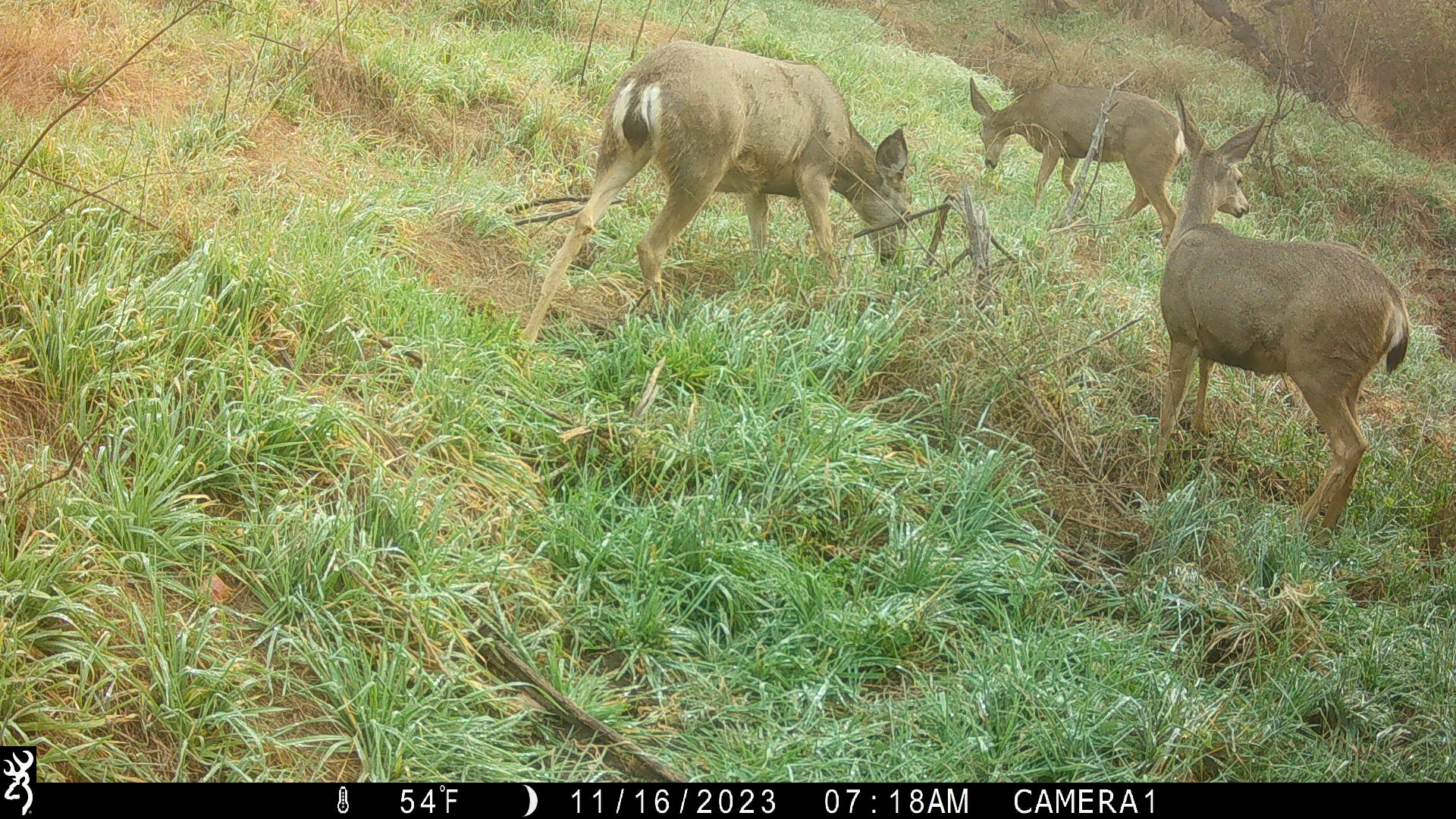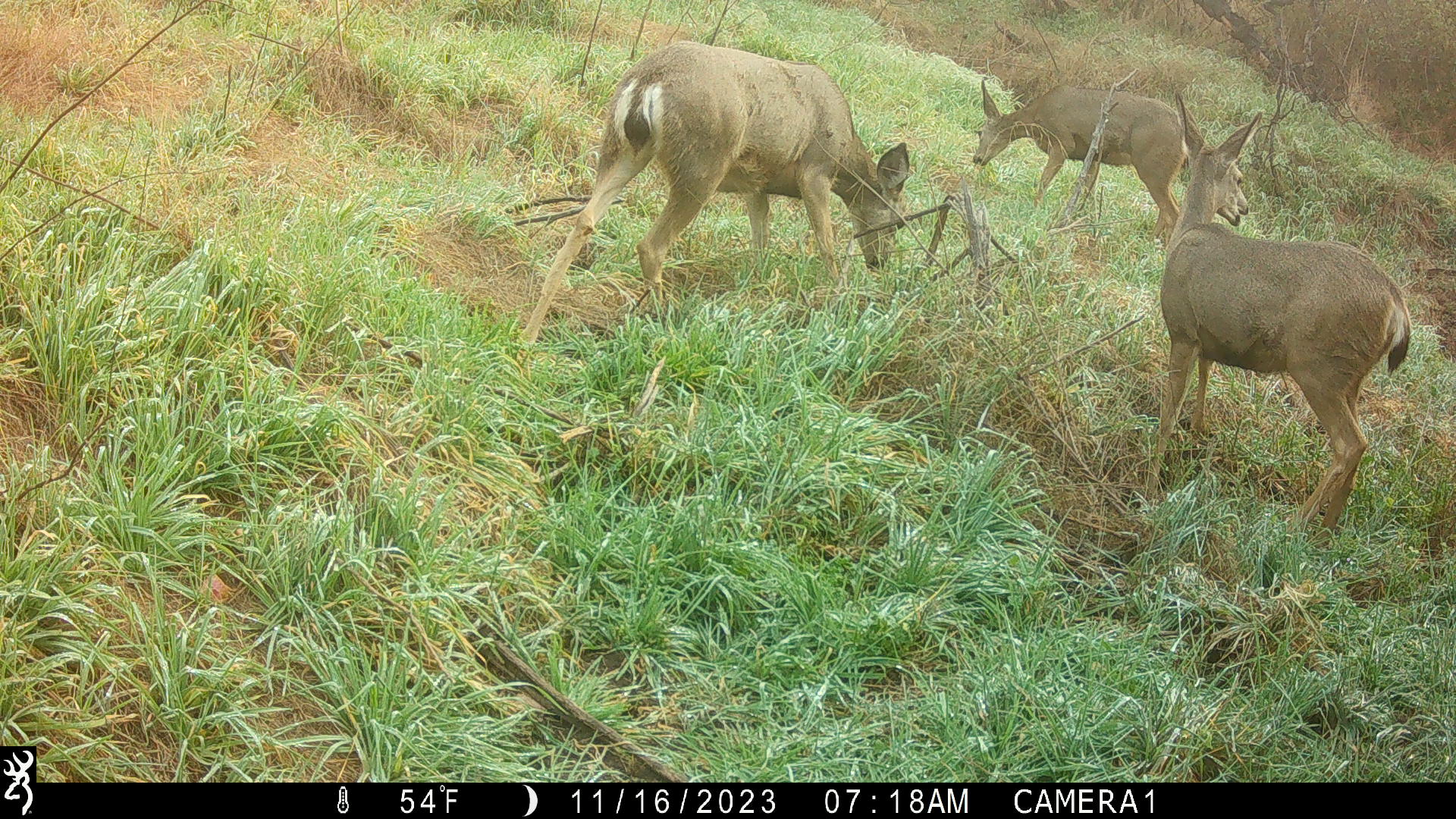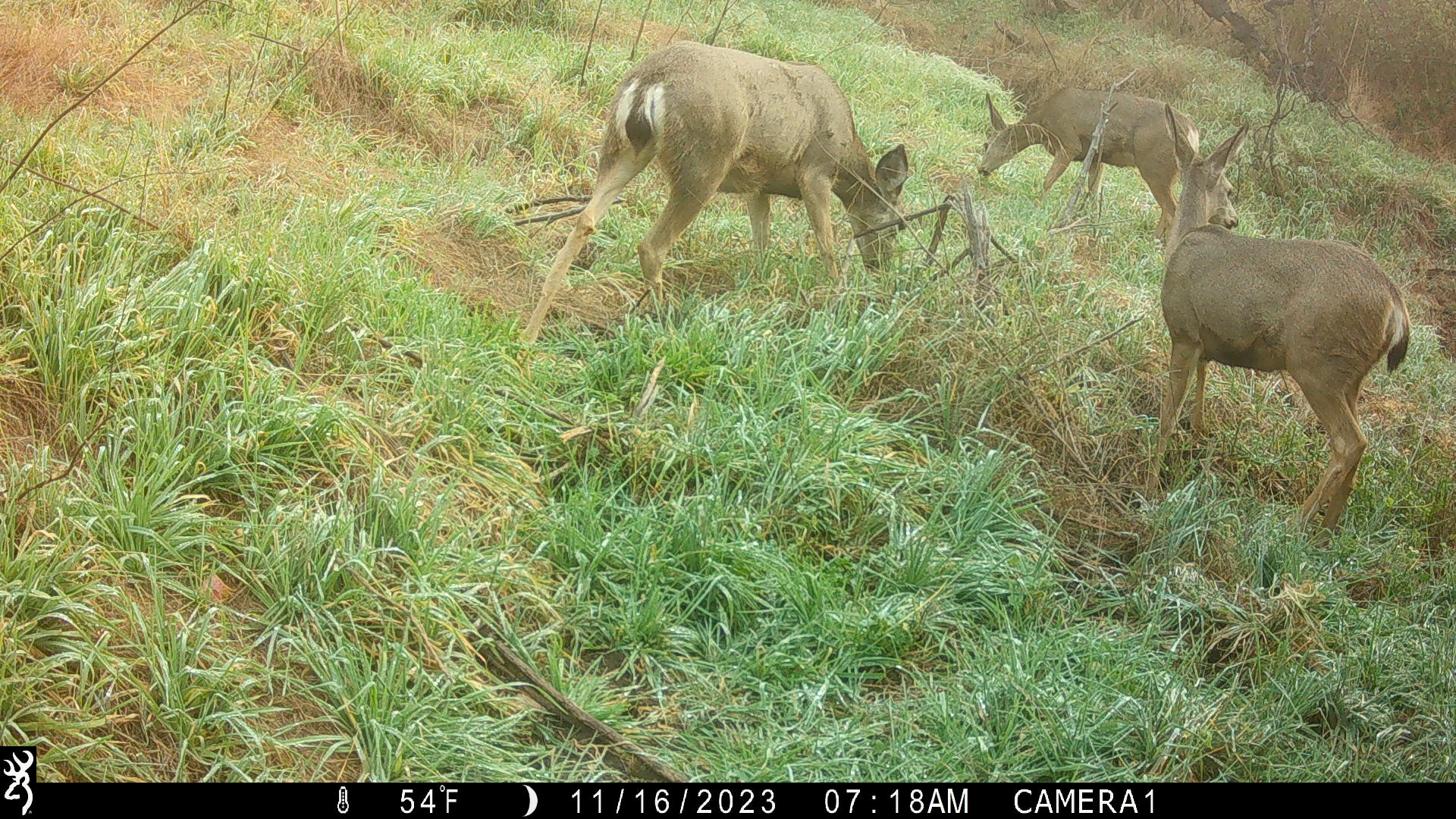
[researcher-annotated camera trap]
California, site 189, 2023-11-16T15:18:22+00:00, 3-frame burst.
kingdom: Animalia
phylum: Chordata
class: Mammalia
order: Artiodactyla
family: Cervidae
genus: Odocoileus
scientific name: Odocoileus hemionus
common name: mule deer